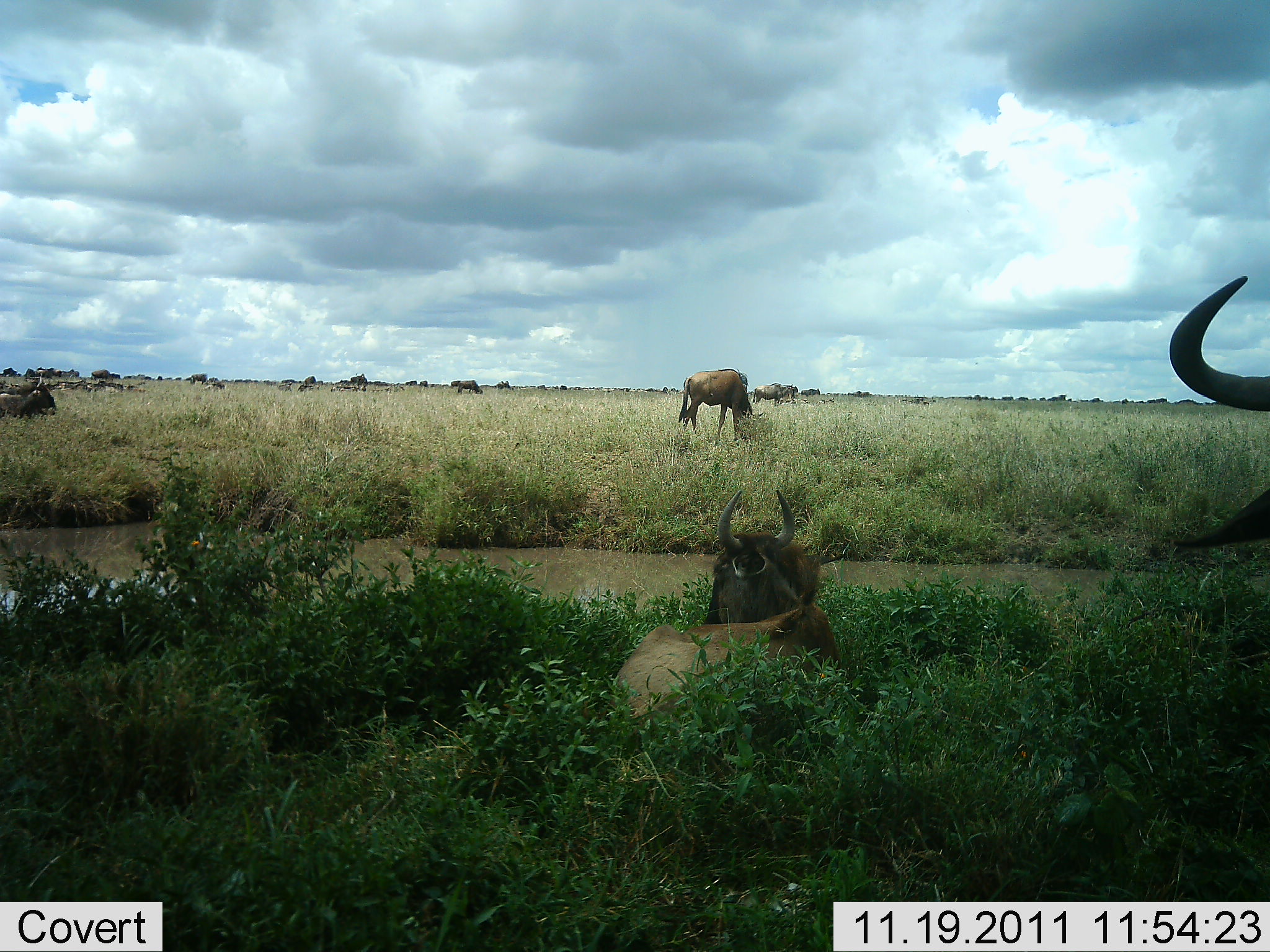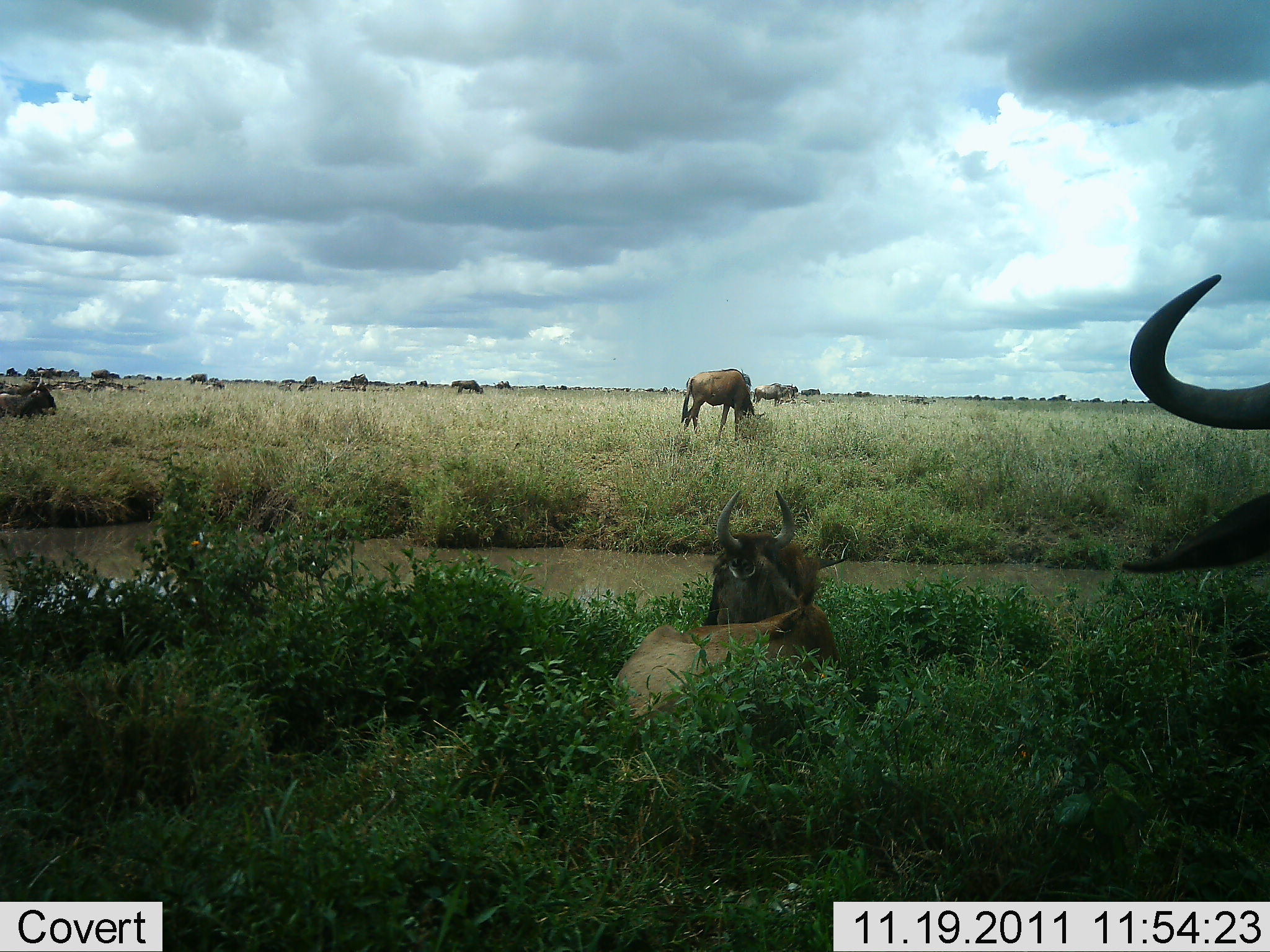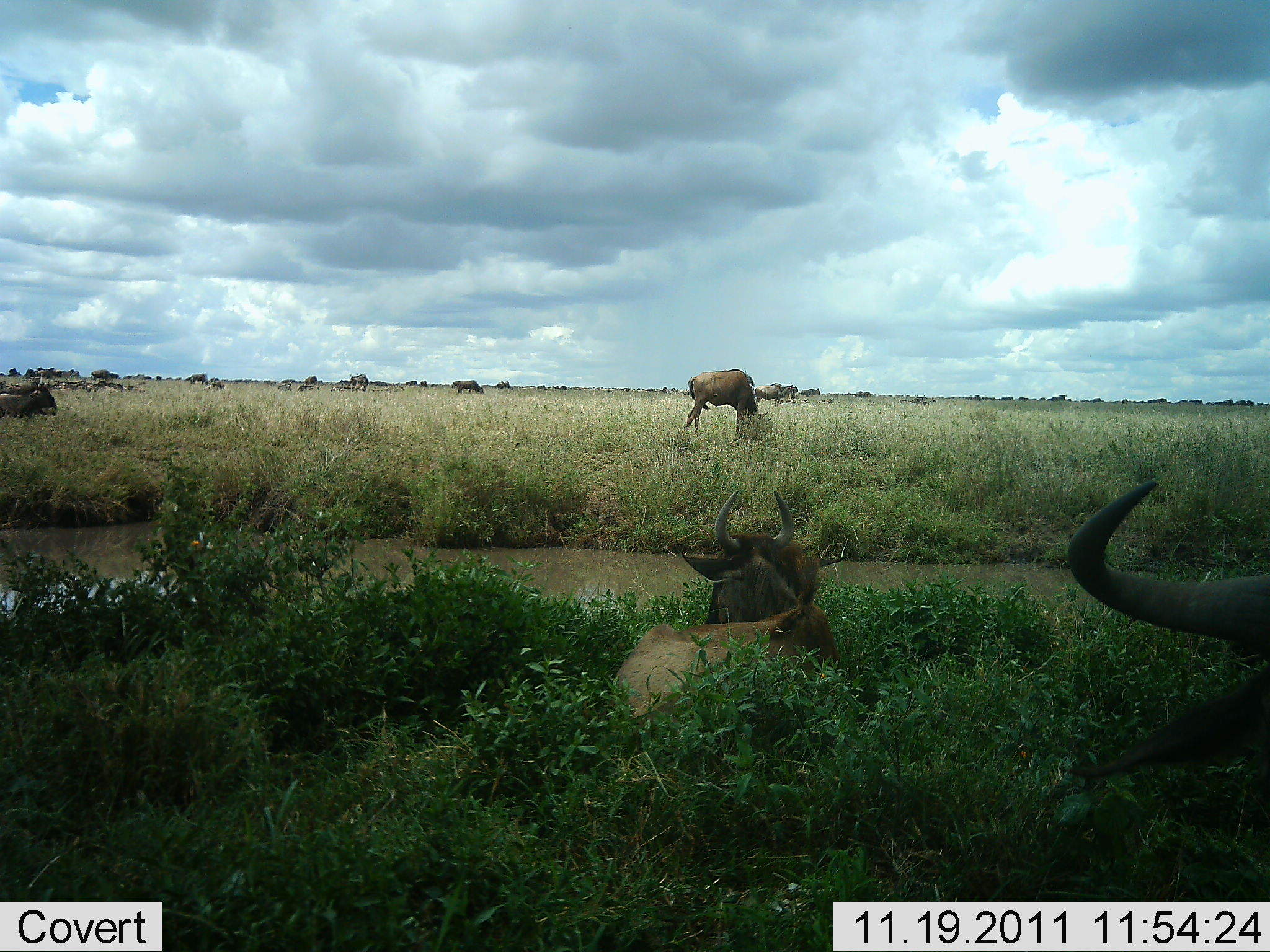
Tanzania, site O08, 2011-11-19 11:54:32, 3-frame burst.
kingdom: Animalia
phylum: Chordata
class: Mammalia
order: Artiodactyla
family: Bovidae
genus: Connochaetes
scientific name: Connochaetes taurinus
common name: blue wildebeest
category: wildebeest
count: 11-50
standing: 45%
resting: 100%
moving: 36%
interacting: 0%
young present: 0%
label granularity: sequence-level